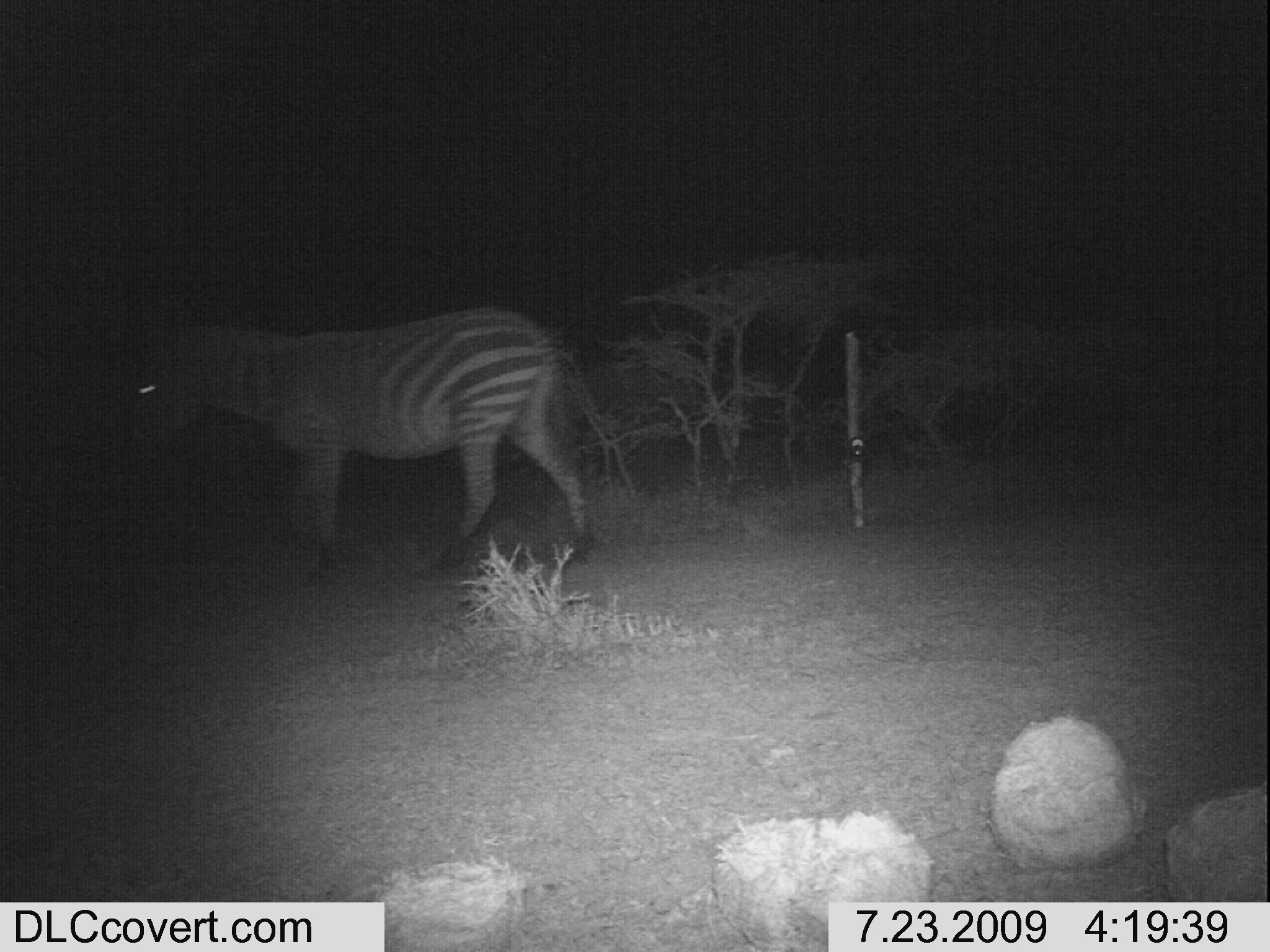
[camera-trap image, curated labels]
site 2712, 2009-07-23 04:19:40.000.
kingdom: Animalia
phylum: Chordata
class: Mammalia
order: Perissodactyla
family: Equidae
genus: Equus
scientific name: Equus quagga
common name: plains zebra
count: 1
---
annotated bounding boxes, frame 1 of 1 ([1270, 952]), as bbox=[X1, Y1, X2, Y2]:
equus quagga: bbox=[119, 304, 637, 576]